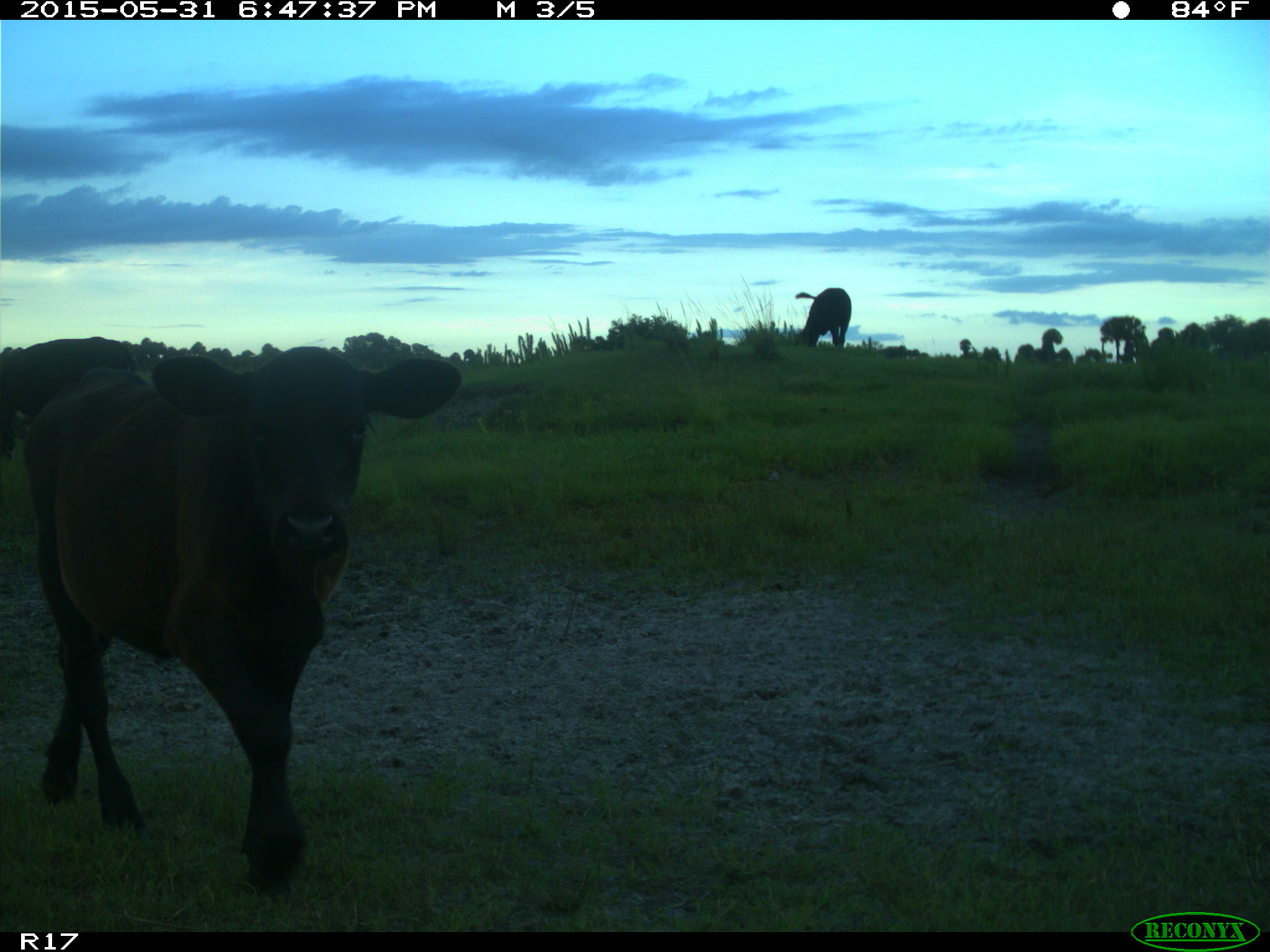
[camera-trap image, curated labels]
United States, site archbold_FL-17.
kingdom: Animalia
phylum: Chordata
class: Mammalia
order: Artiodactyla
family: Bovidae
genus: Bos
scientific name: Bos taurus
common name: domestic cow